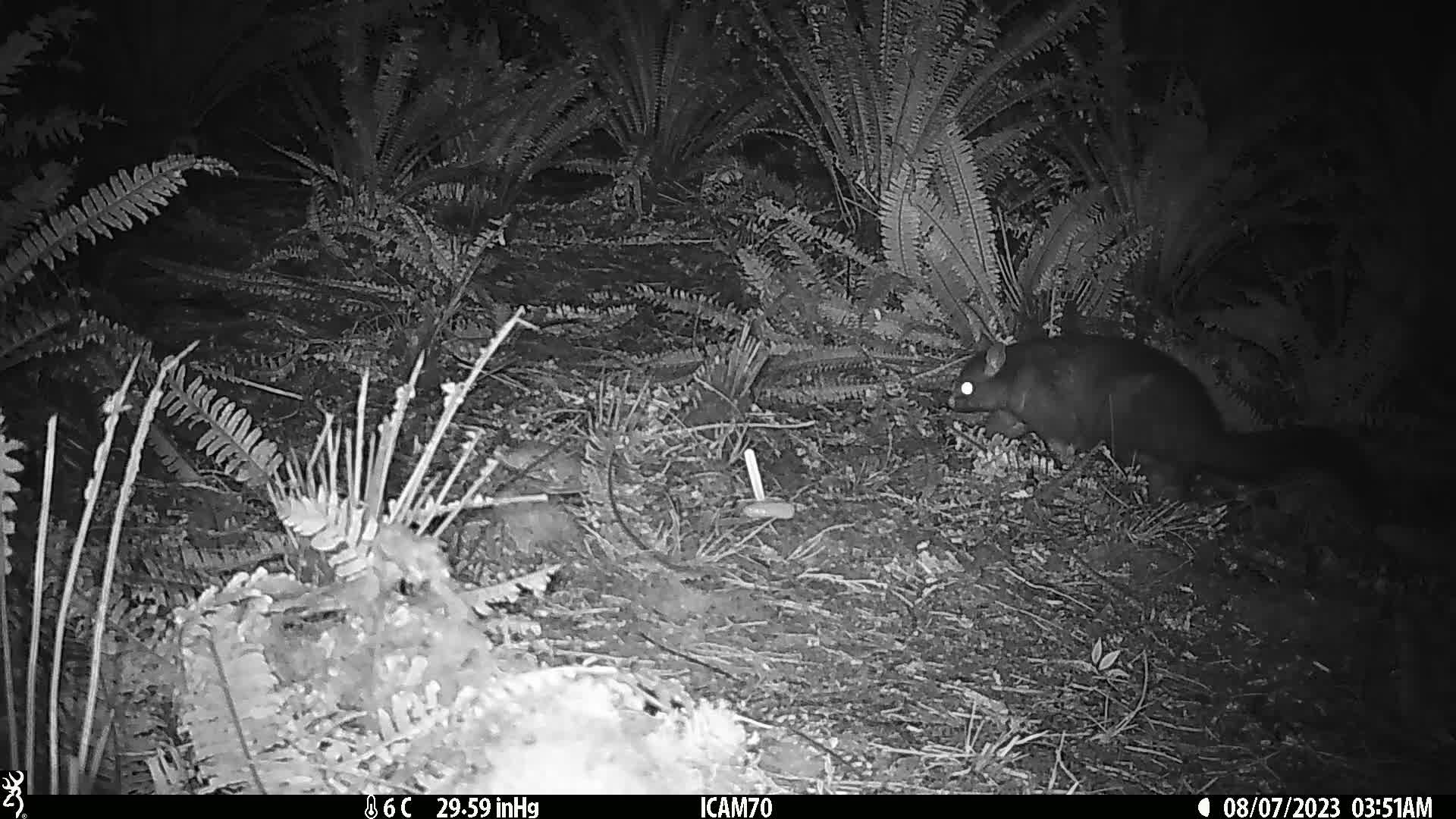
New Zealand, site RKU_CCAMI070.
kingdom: Animalia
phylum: Chordata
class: Mammalia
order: Diprotodontia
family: Phalangeridae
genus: Trichosurus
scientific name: Trichosurus vulpecula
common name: common brushtail possum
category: possum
Possum (common brushtail possum) (Trichosurus vulpecula).